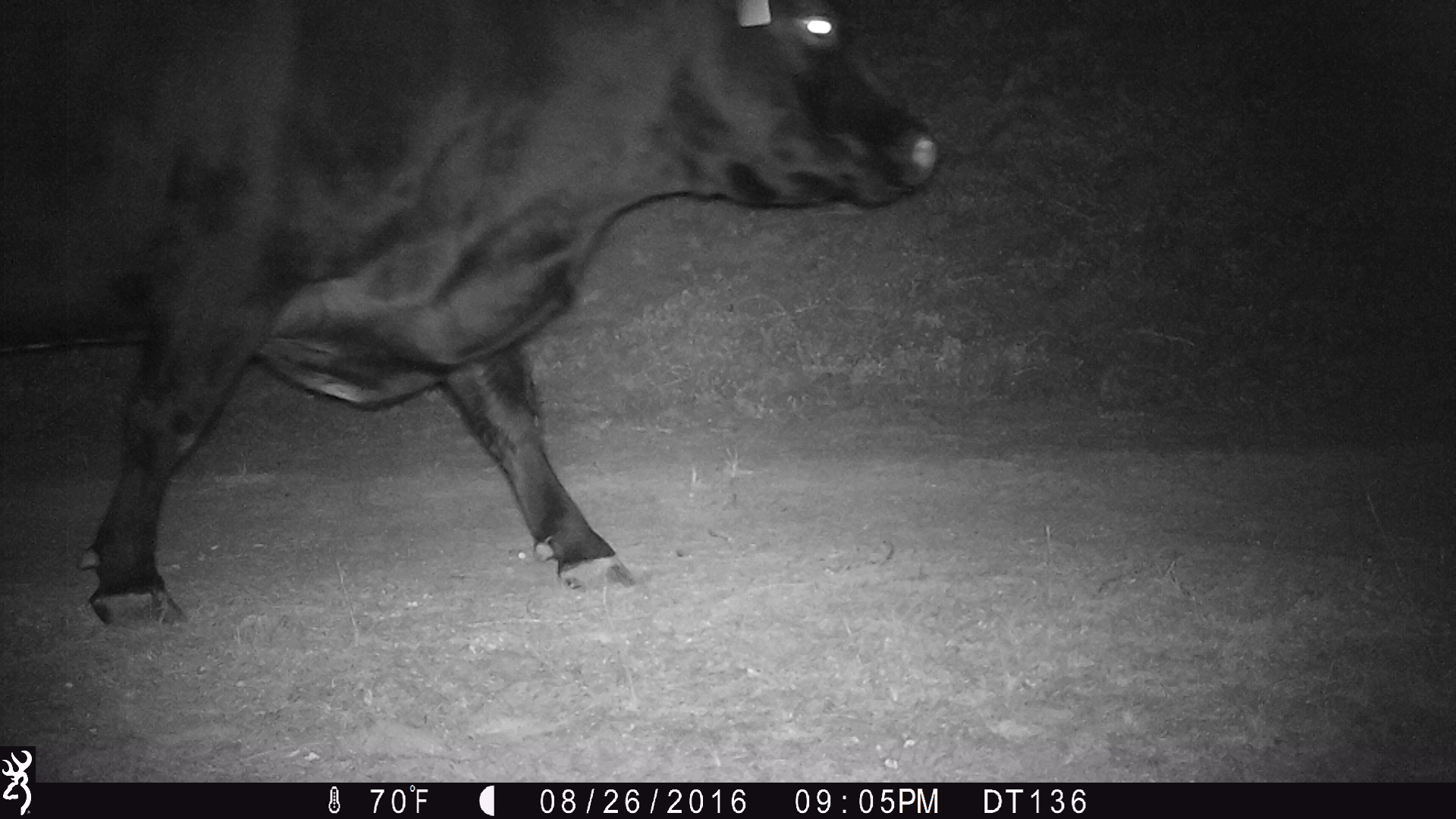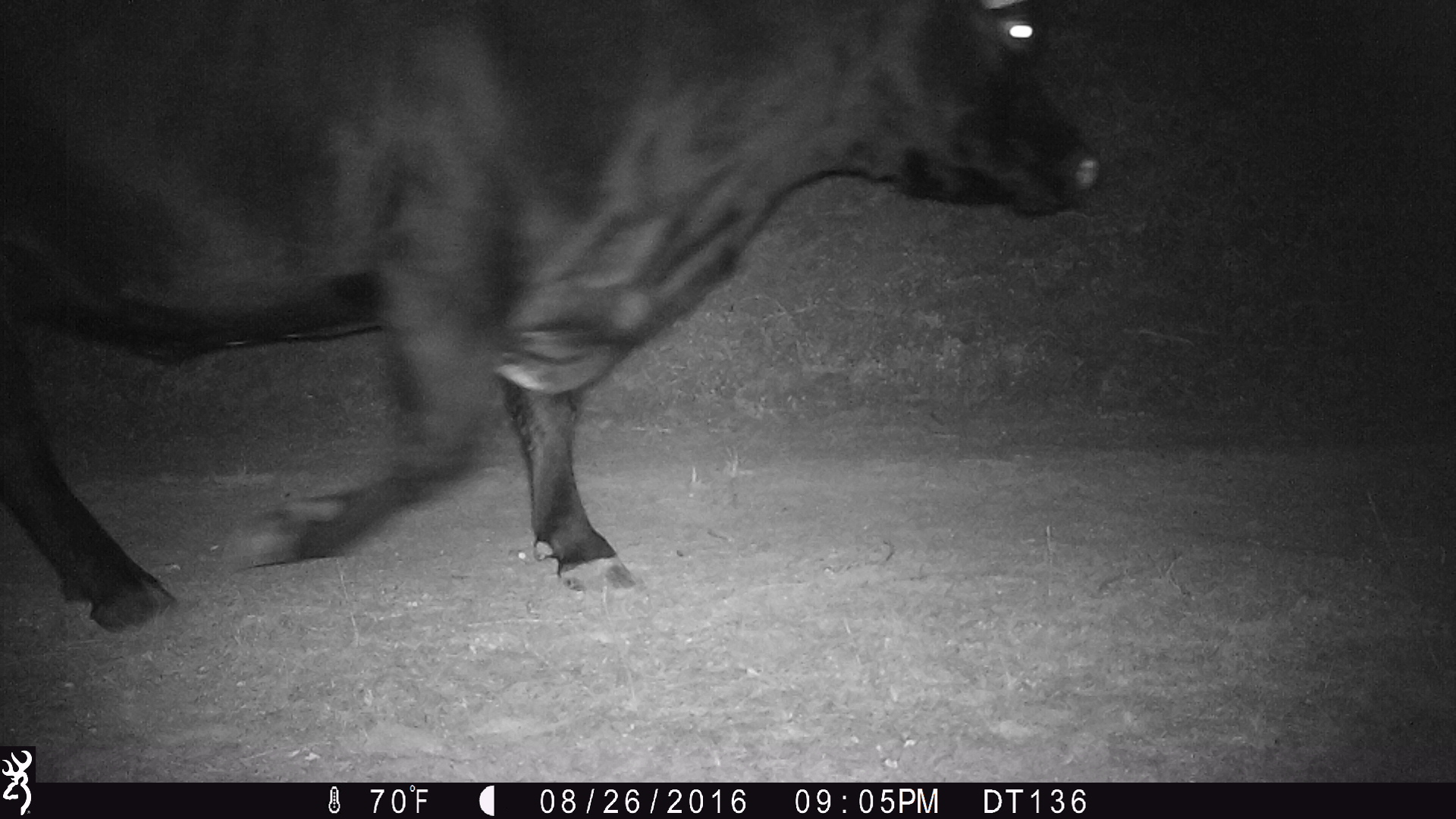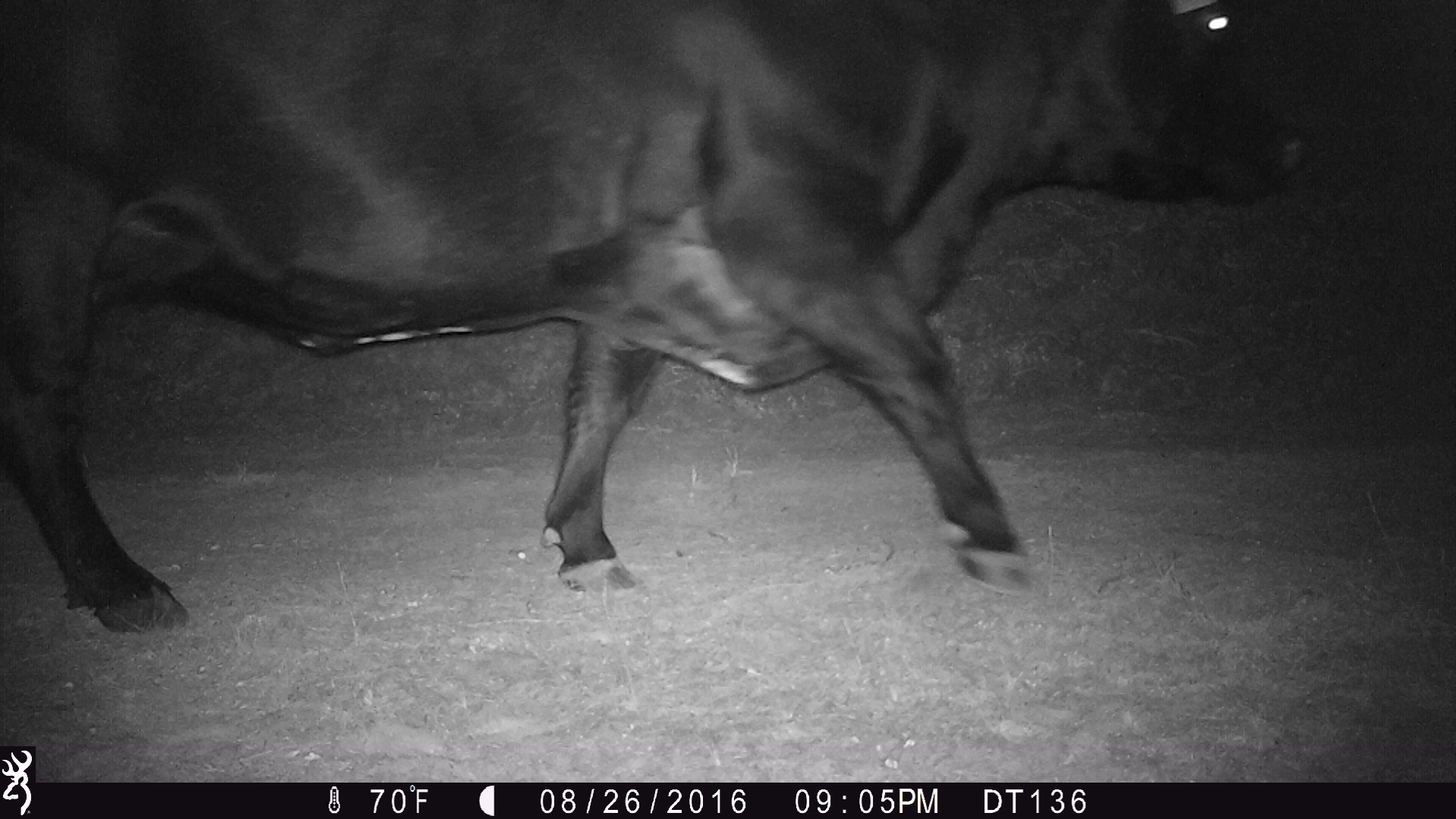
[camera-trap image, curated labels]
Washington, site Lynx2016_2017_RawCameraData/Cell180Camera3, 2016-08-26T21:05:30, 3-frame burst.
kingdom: Animalia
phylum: Chordata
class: Mammalia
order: Artiodactyla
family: Bovidae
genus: Bos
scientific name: Bos taurus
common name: domestic cattle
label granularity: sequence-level